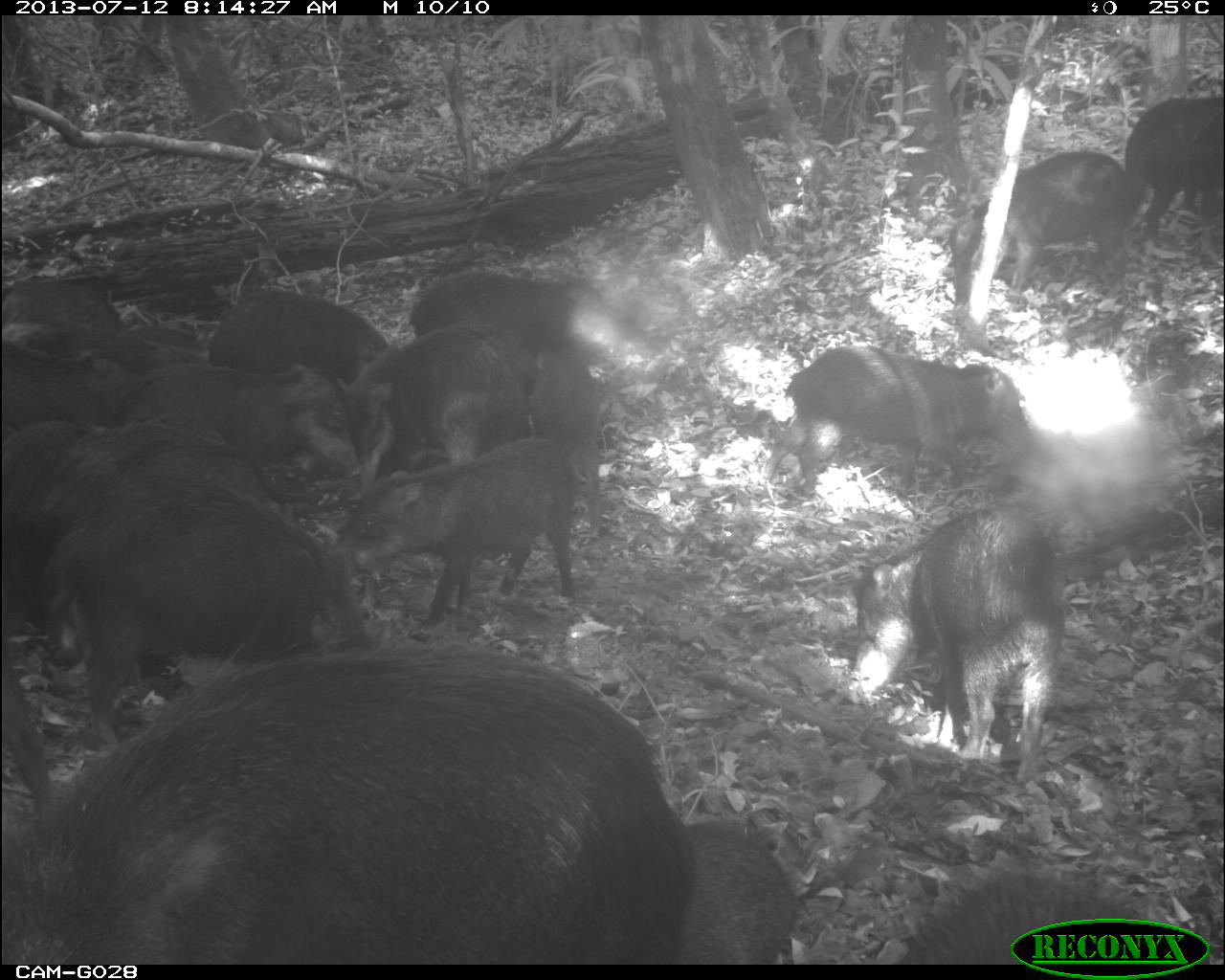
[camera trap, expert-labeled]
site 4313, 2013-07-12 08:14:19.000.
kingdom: Animalia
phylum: Chordata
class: Mammalia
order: Artiodactyla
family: Tayassuidae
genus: Tayassu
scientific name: Tayassu pecari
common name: white-lipped peccary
Tayassu pecari (white-lipped peccary), count 20.